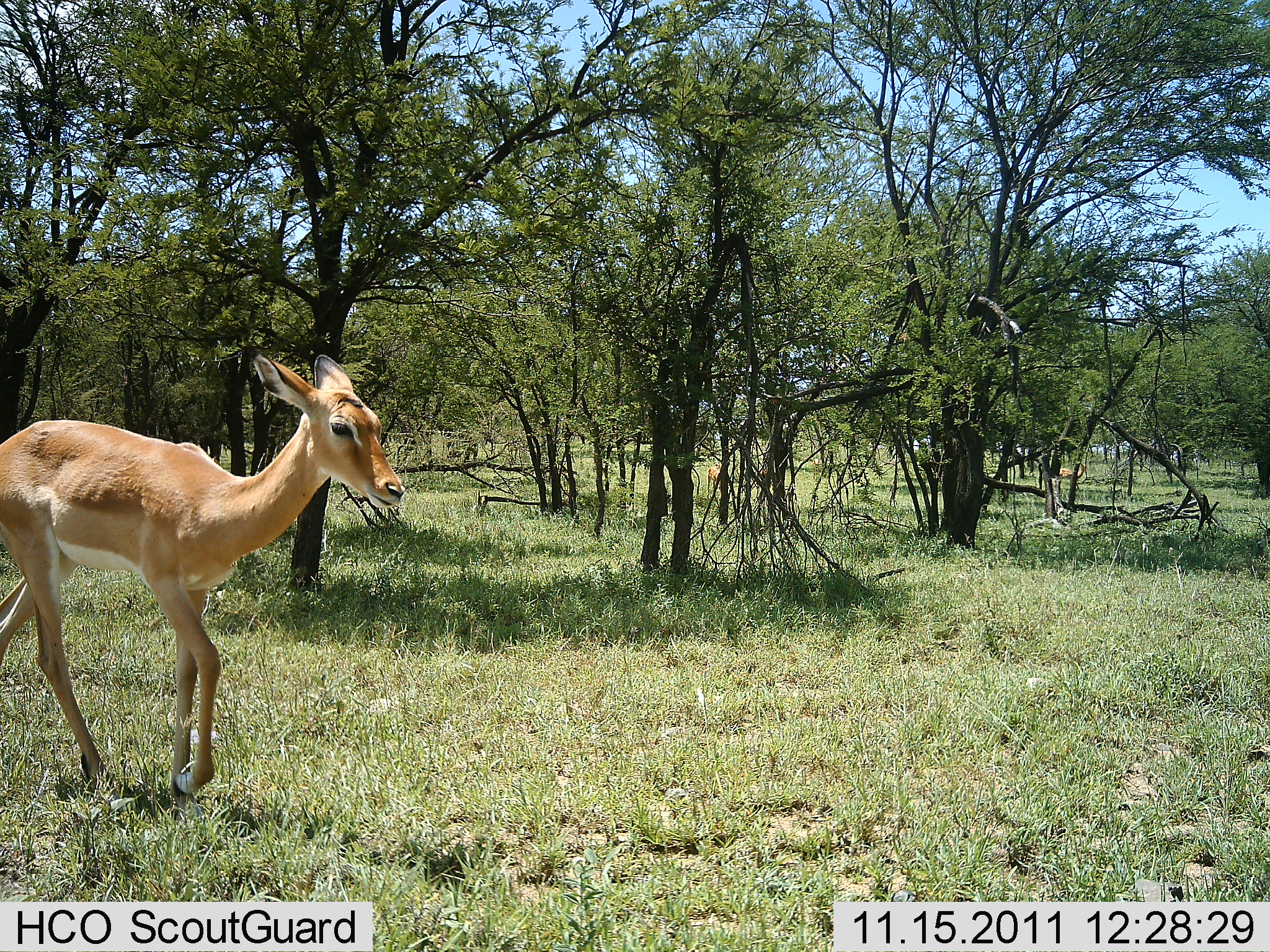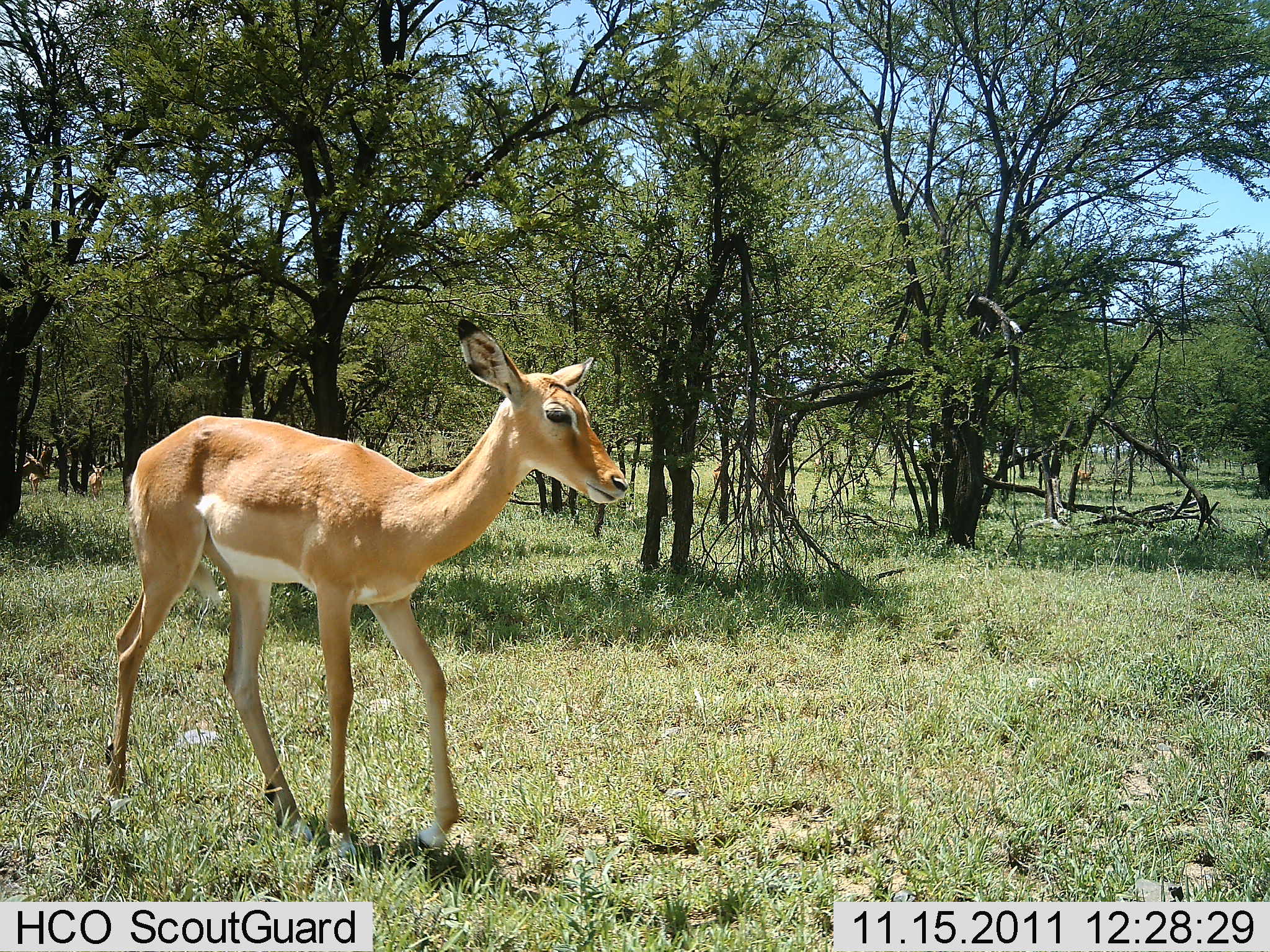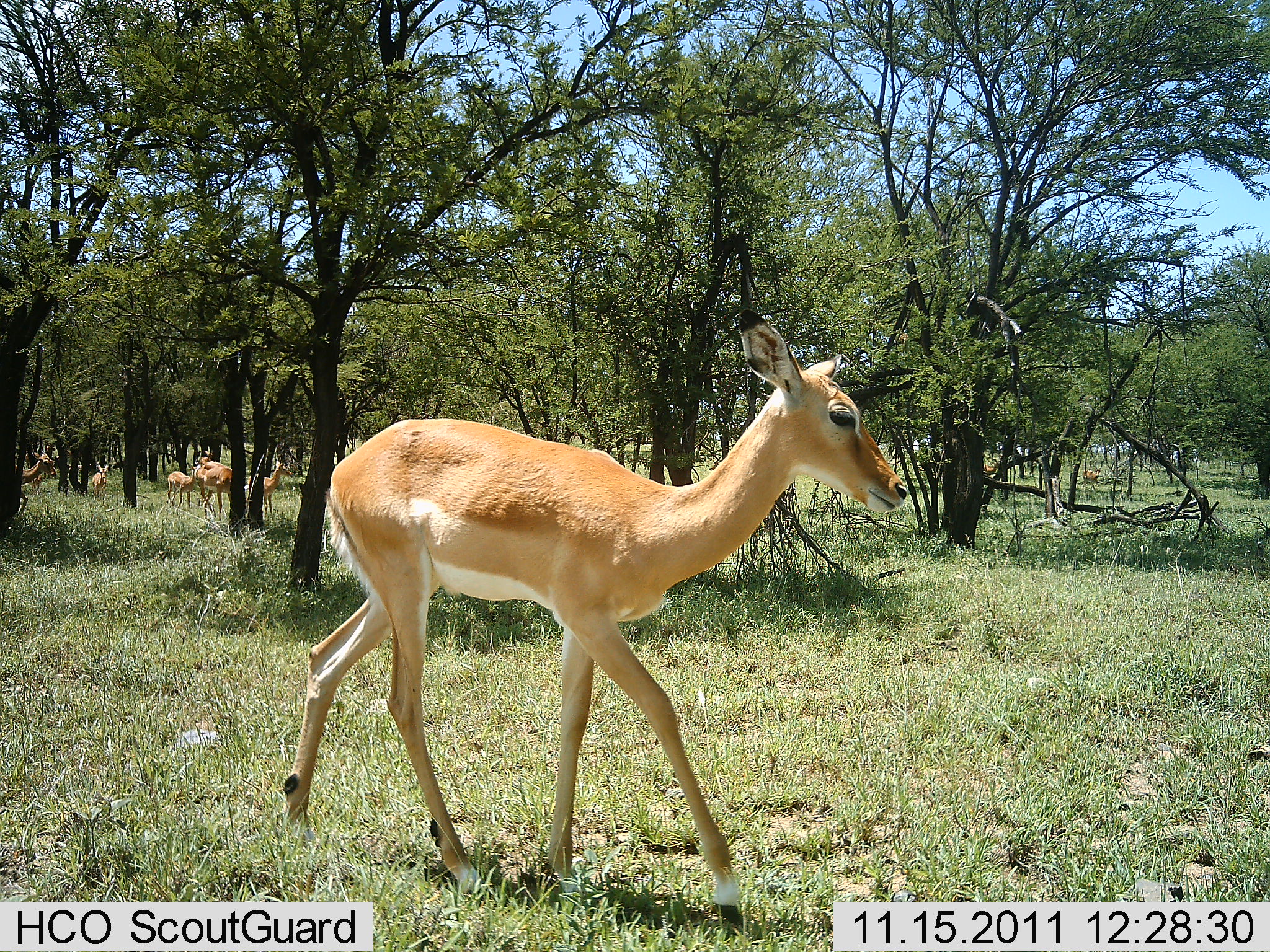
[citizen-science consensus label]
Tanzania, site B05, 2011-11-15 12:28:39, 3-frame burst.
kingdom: Animalia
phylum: Chordata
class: Mammalia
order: Artiodactyla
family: Bovidae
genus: Nanger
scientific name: Nanger granti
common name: grant's gazelle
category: gazellegrants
Gazellegrants (grant's gazelle) (Nanger granti), count 5. Behavior (volunteer vote fractions): standing 40%, resting 0%, moving 80%, interacting 10%. Young present (vote fraction): 0%. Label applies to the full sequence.